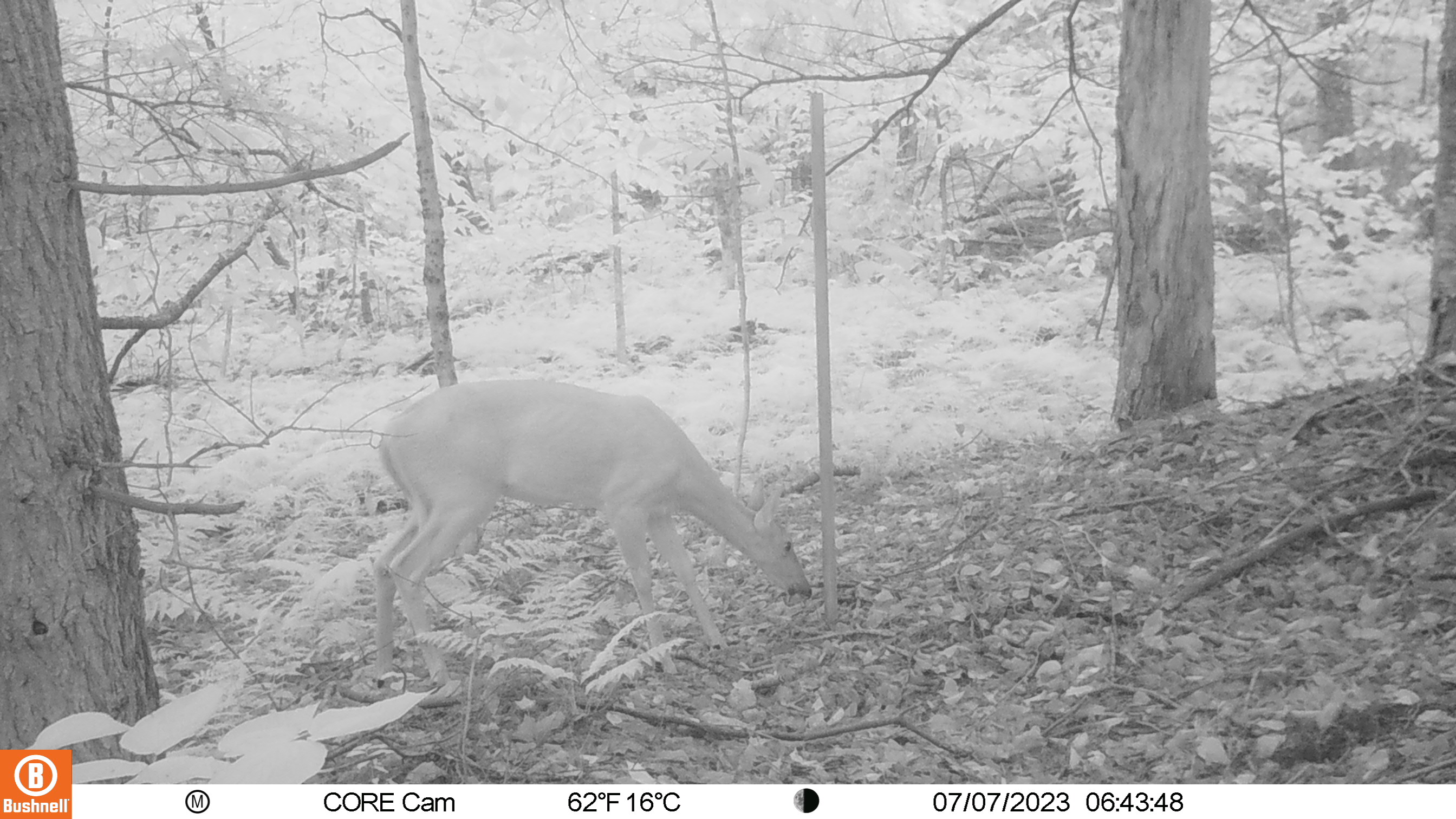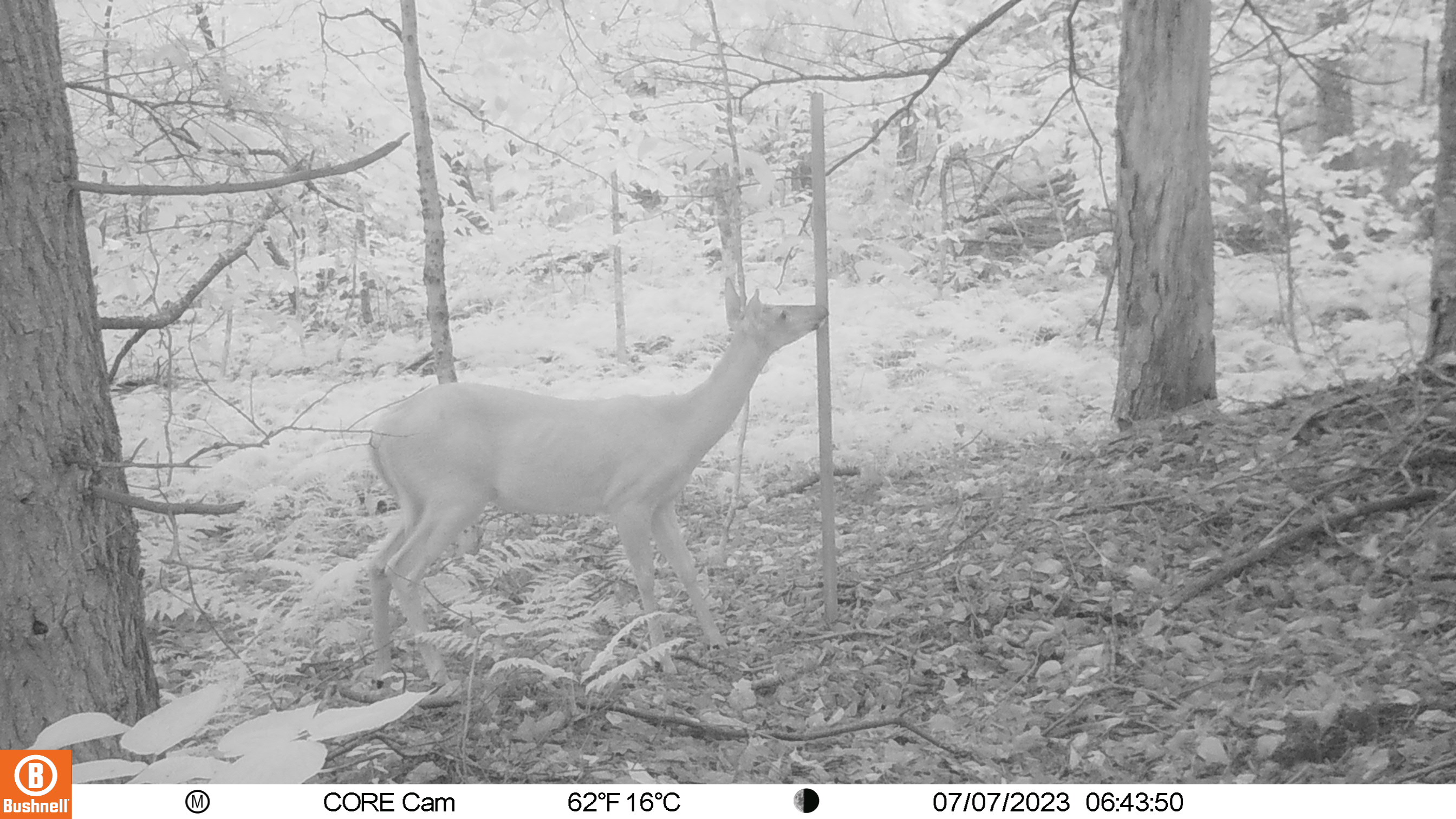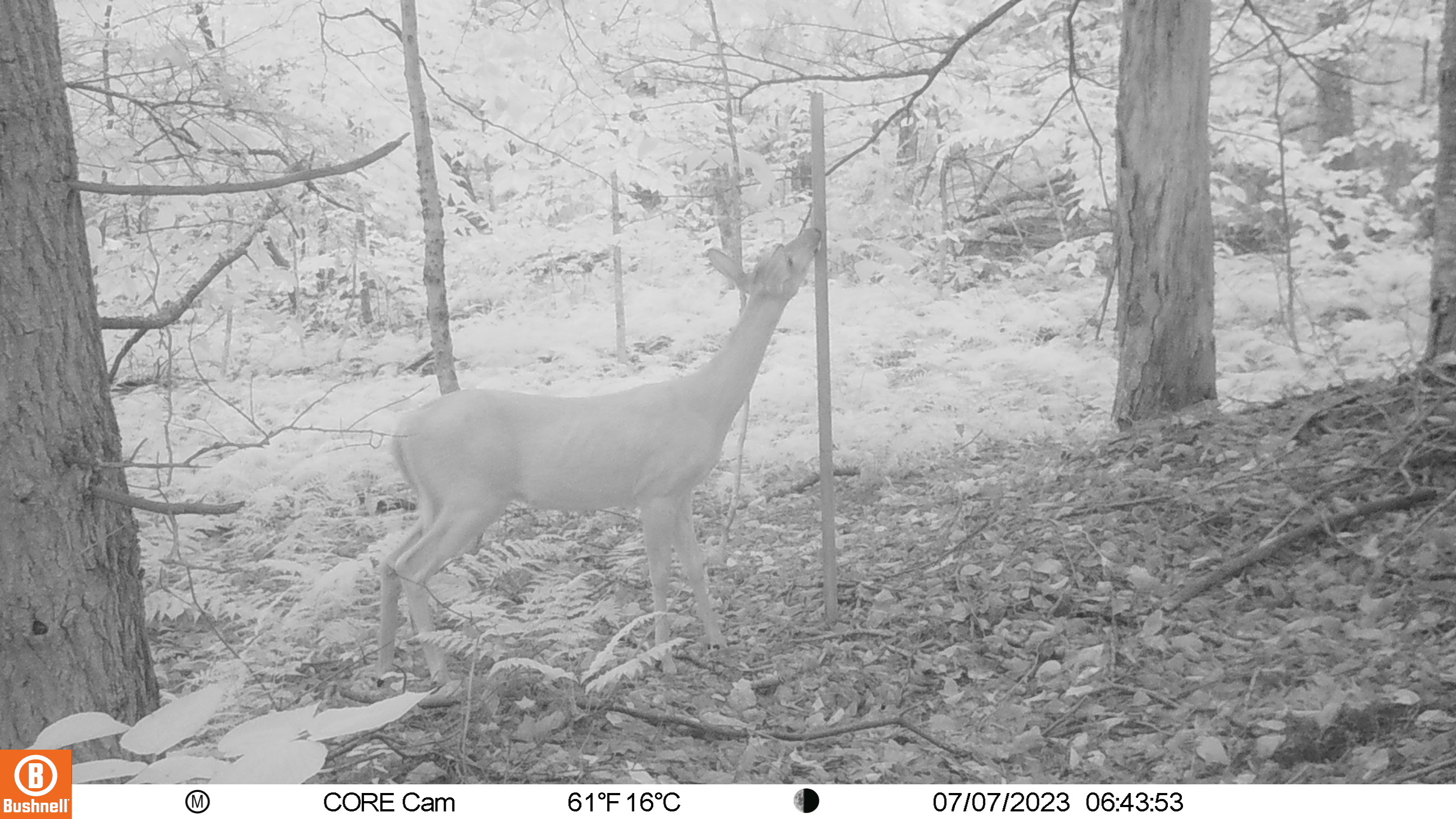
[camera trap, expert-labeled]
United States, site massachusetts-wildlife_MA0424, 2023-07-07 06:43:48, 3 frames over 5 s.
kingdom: Animalia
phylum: Chordata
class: Mammalia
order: Artiodactyla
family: Cervidae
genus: Odocoileus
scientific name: Odocoileus virginianus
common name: white-tailed deer